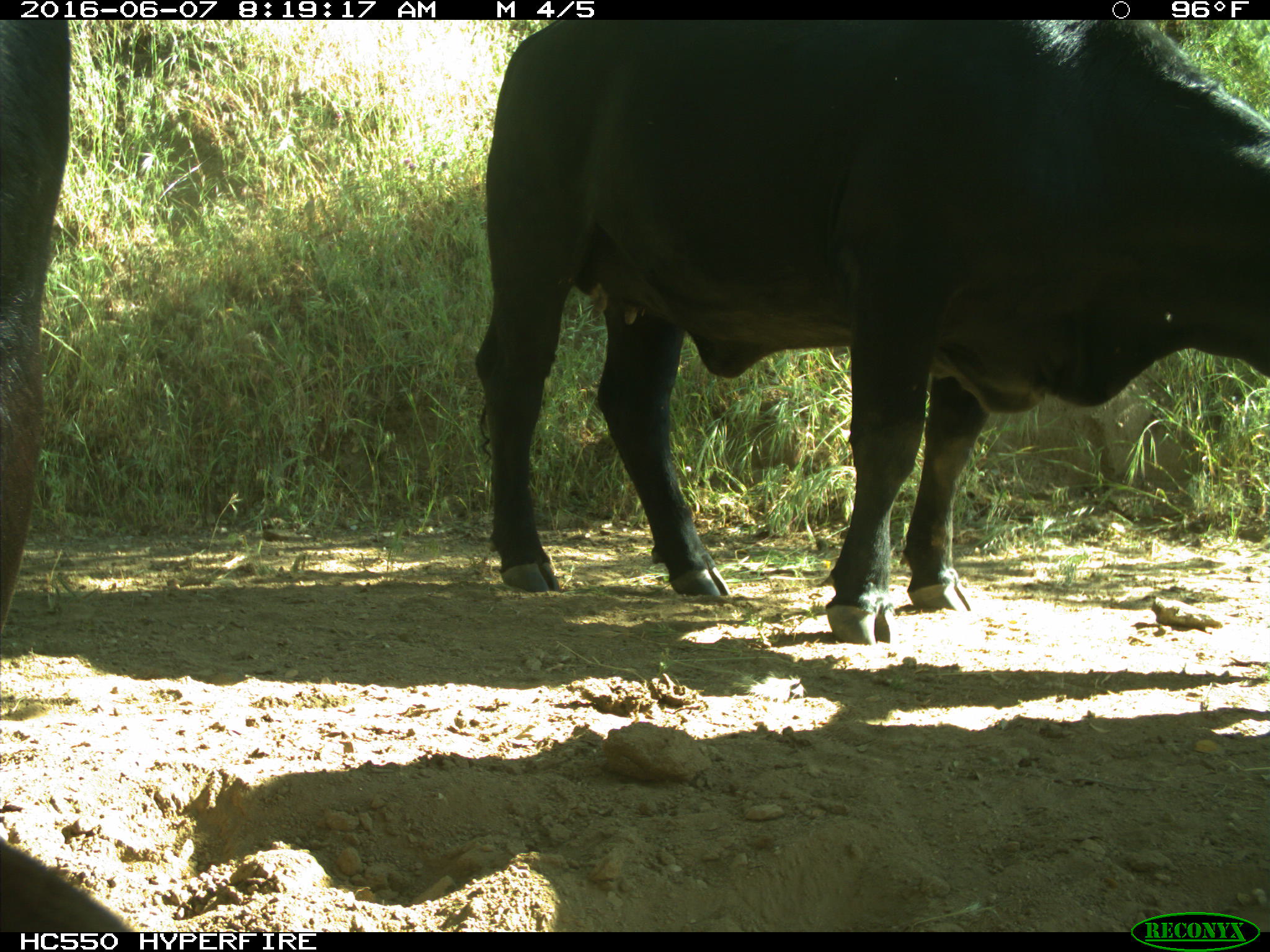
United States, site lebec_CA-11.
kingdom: Animalia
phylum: Chordata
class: Mammalia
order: Artiodactyla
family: Bovidae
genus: Bos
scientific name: Bos taurus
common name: domestic cow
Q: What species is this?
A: Bos taurus (domestic cow).